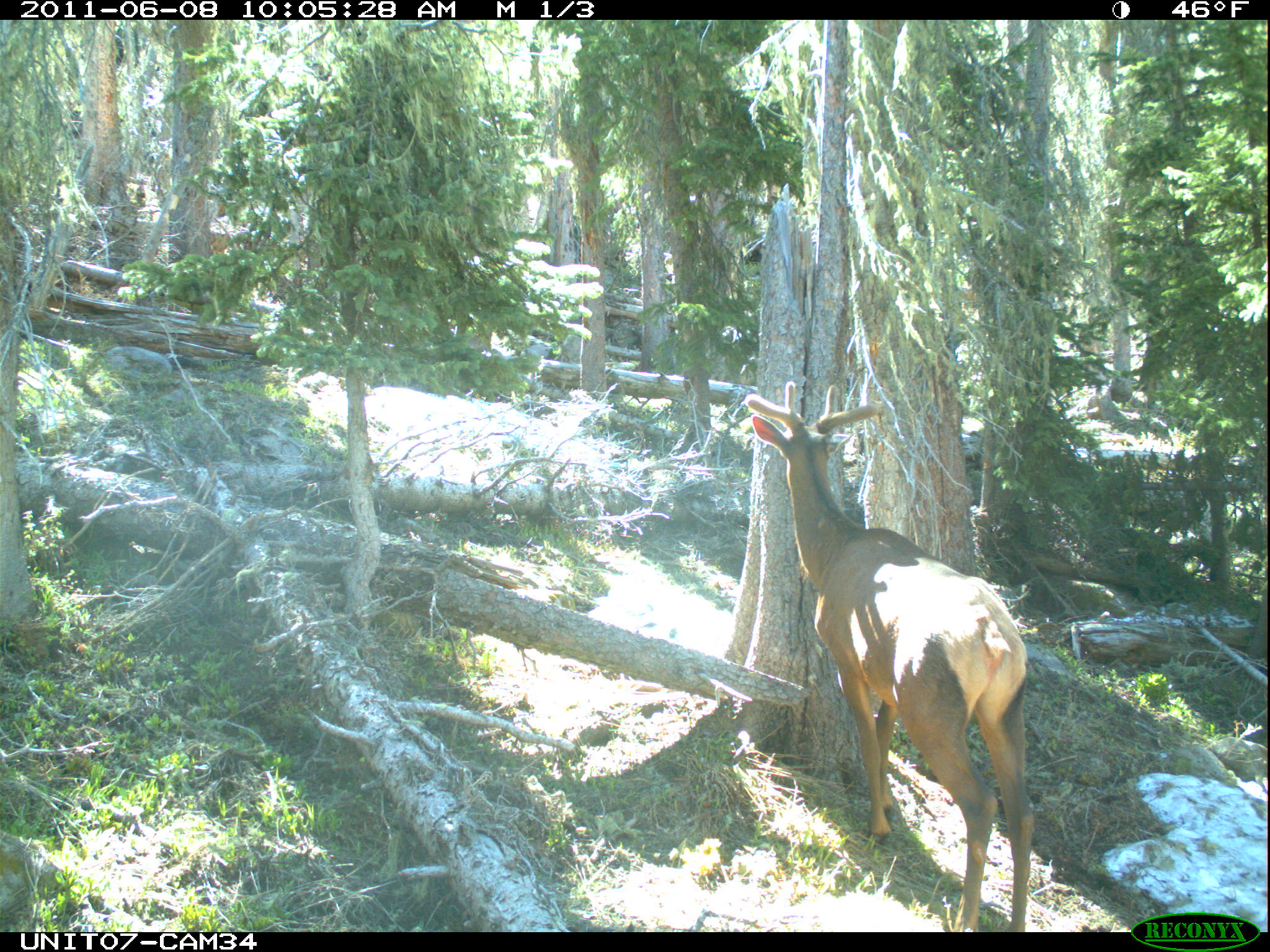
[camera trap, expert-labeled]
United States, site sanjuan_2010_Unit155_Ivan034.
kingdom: Animalia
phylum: Chordata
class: Mammalia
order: Artiodactyla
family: Cervidae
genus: Cervus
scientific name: Cervus elaphus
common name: red deer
Cervus elaphus (red deer).